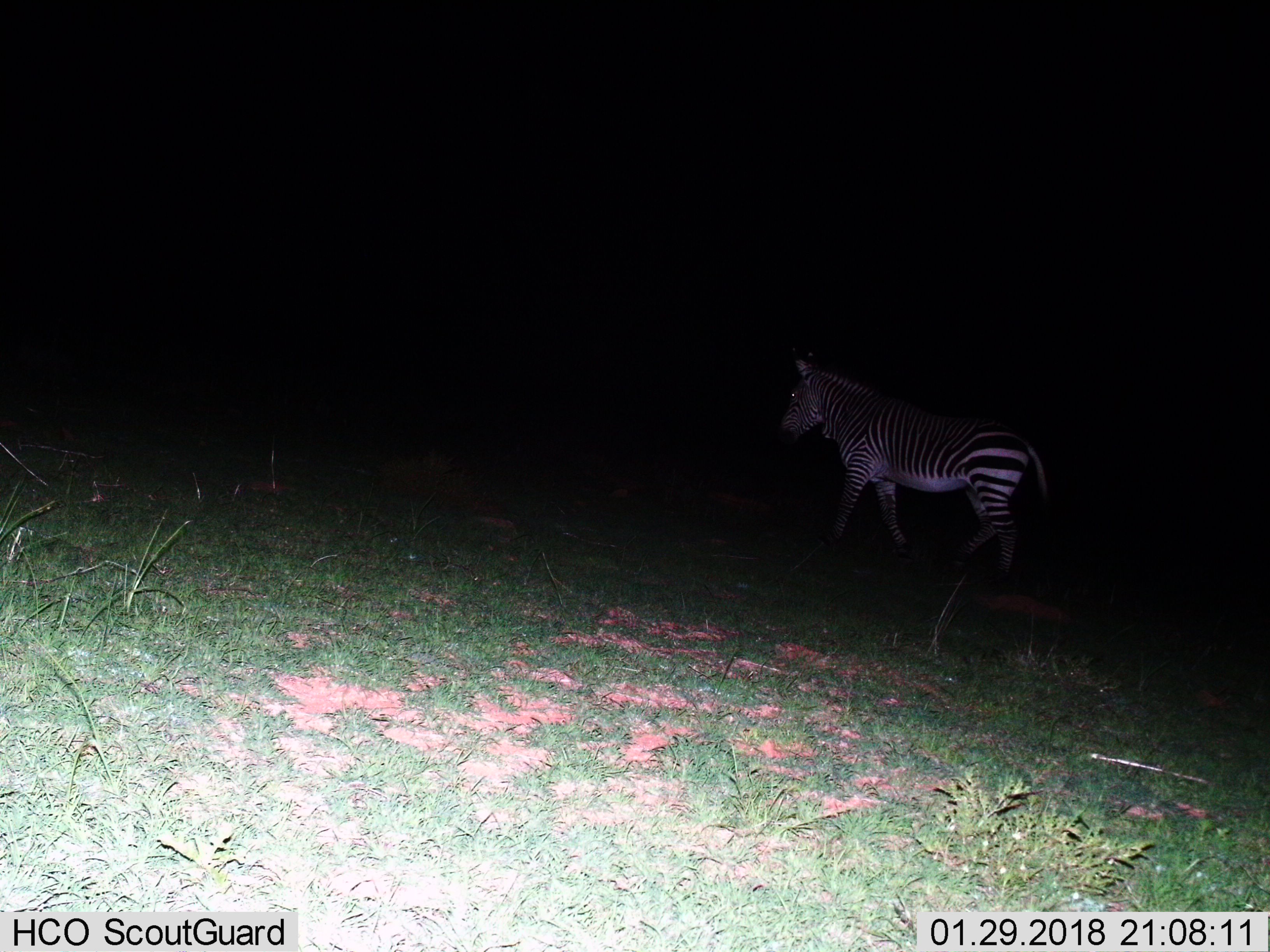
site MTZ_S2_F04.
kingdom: Animalia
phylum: Chordata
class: Mammalia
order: Perissodactyla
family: Equidae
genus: Equus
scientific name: Equus zebra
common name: mountain zebra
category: zebramountain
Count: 1.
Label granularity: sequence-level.